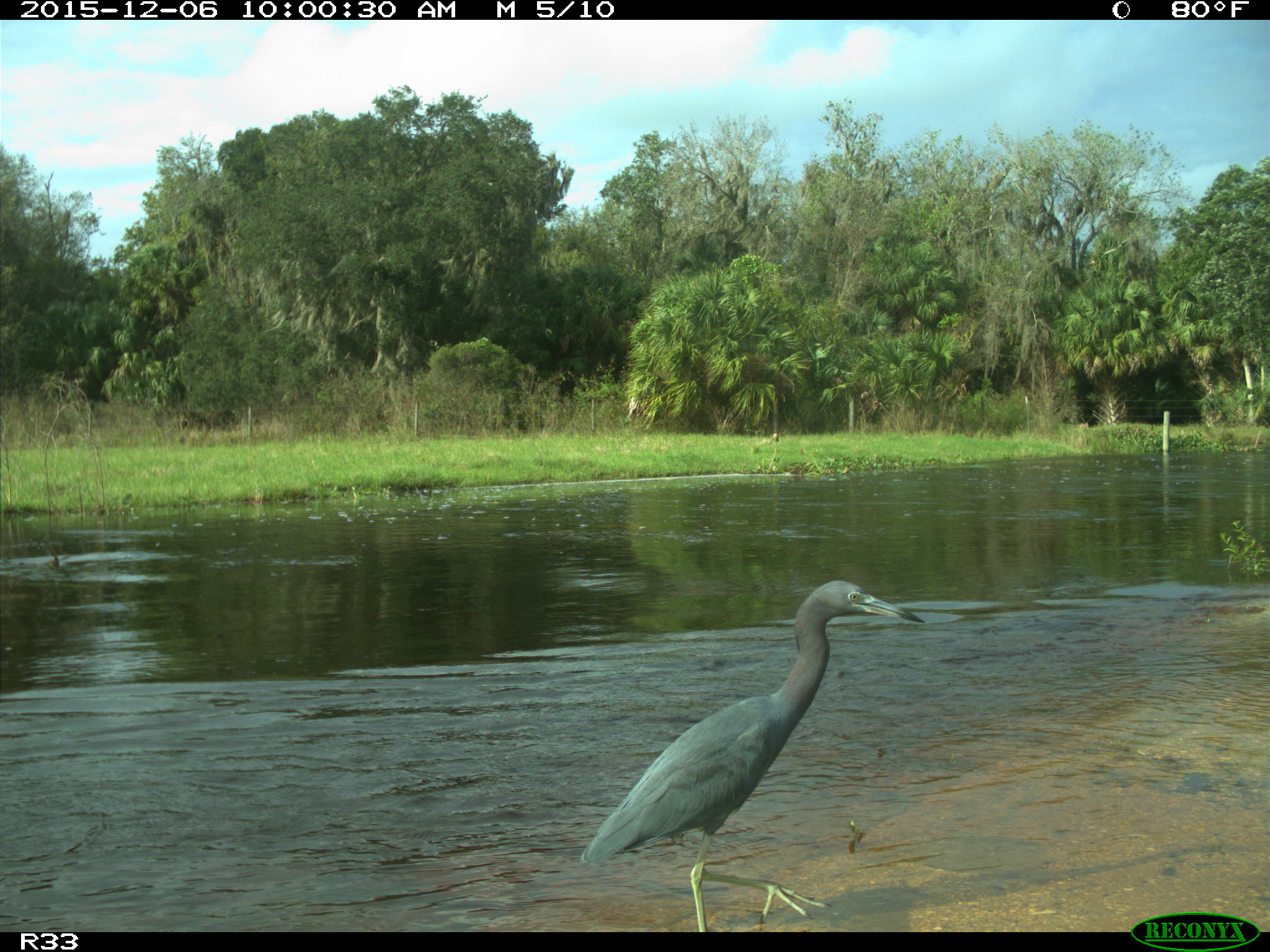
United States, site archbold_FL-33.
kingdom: Animalia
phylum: Chordata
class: Aves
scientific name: Aves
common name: birds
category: unidentified bird